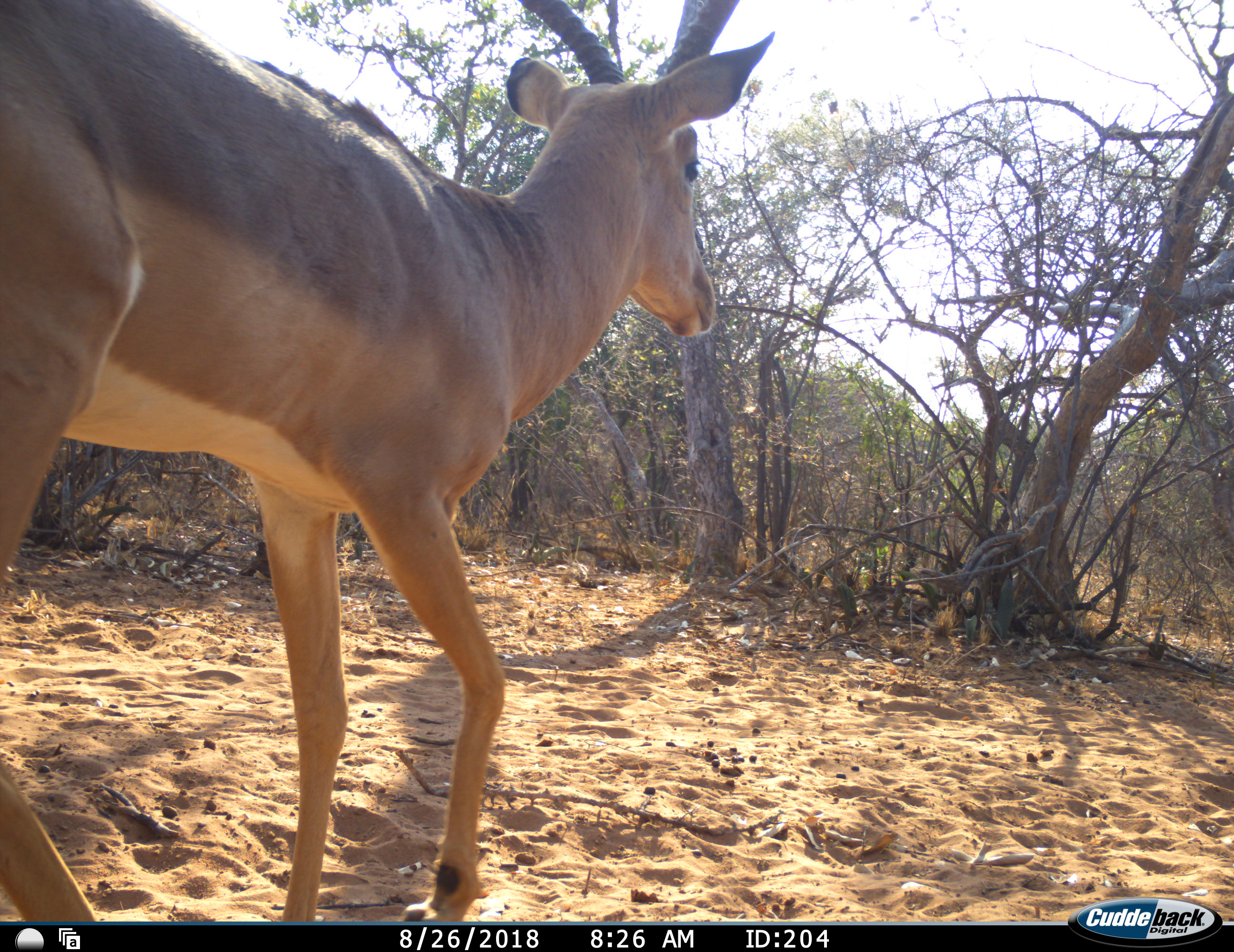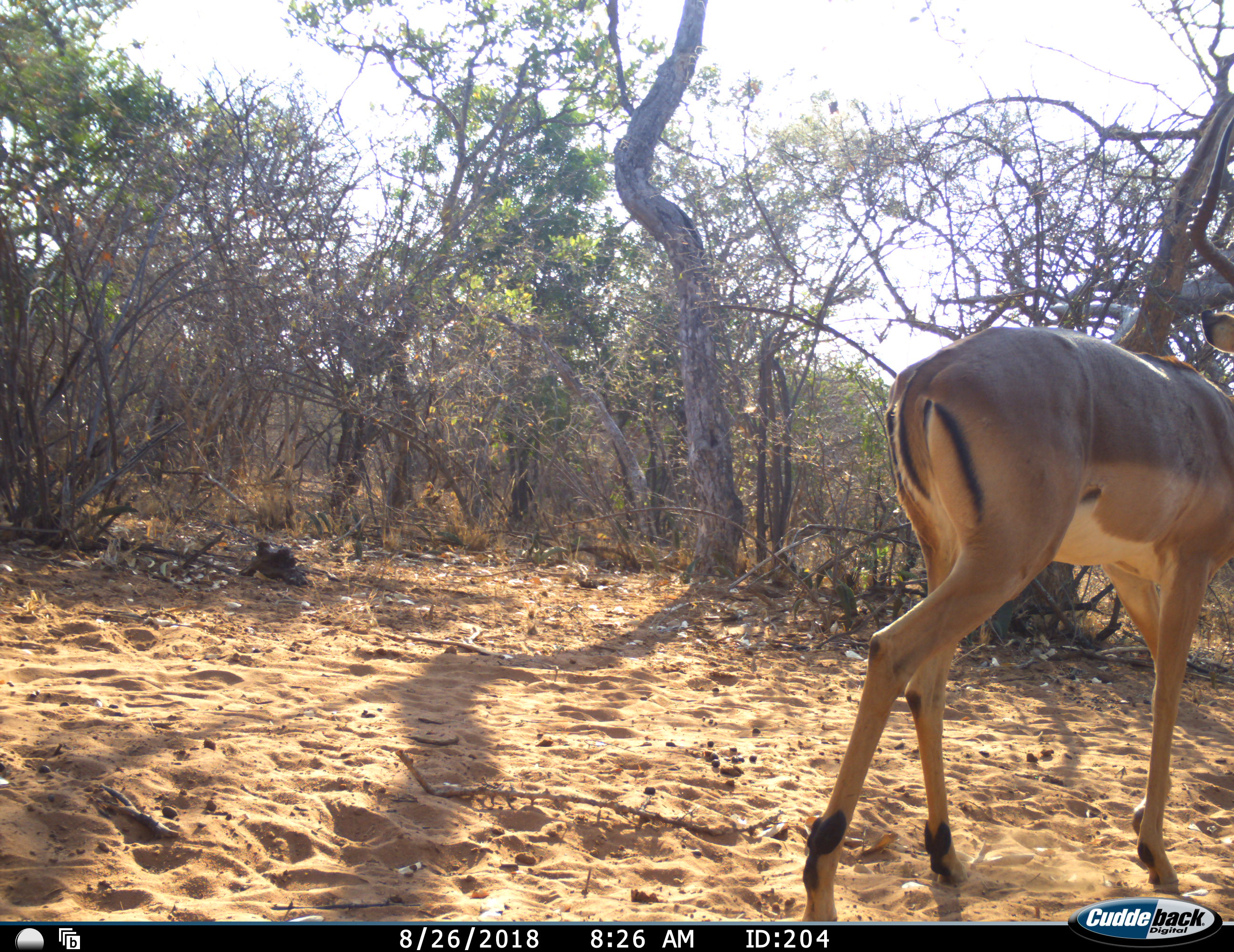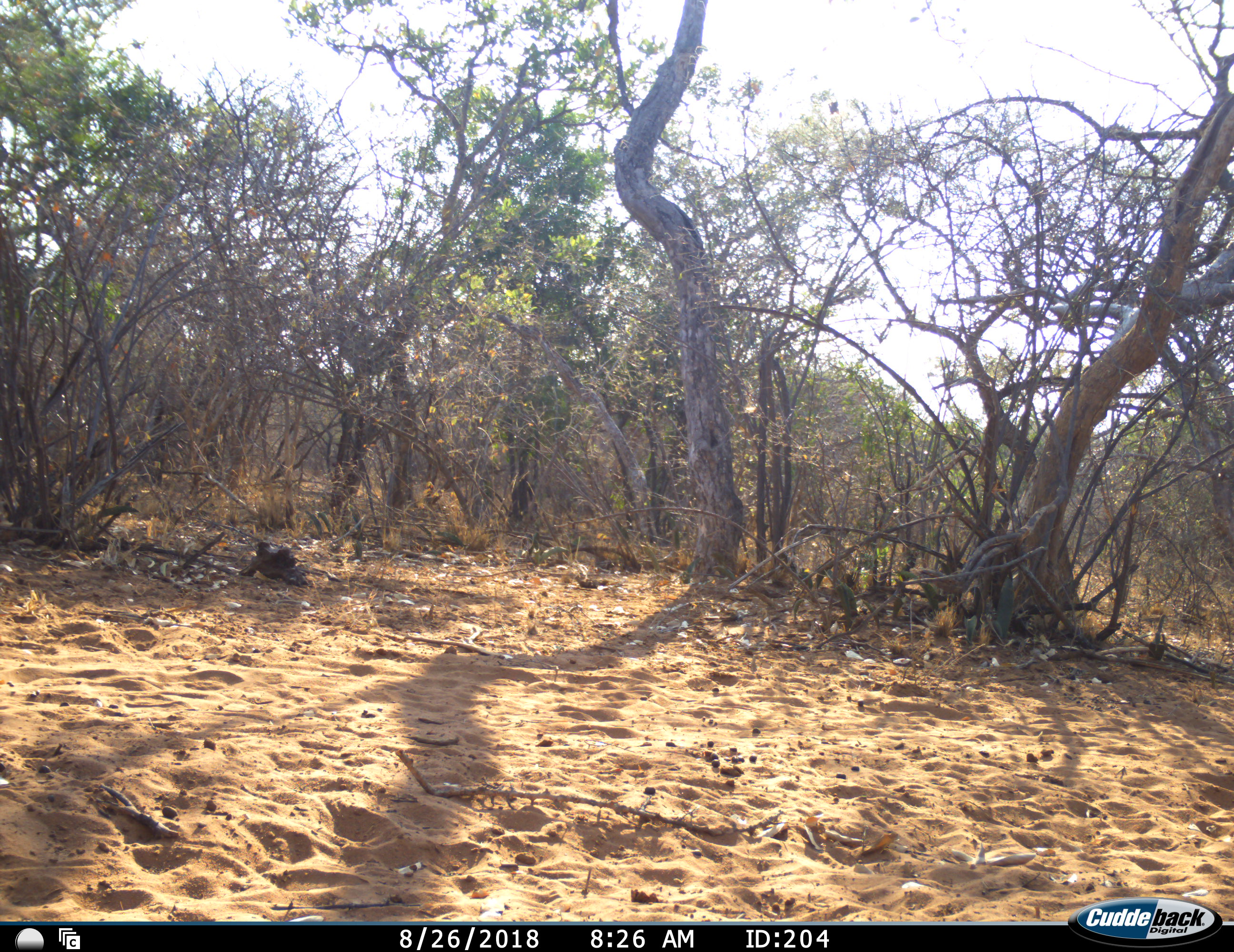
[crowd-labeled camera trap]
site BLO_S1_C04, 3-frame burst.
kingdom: Animalia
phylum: Chordata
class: Mammalia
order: Artiodactyla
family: Bovidae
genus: Aepyceros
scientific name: Aepyceros melampus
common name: impala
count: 1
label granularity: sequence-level